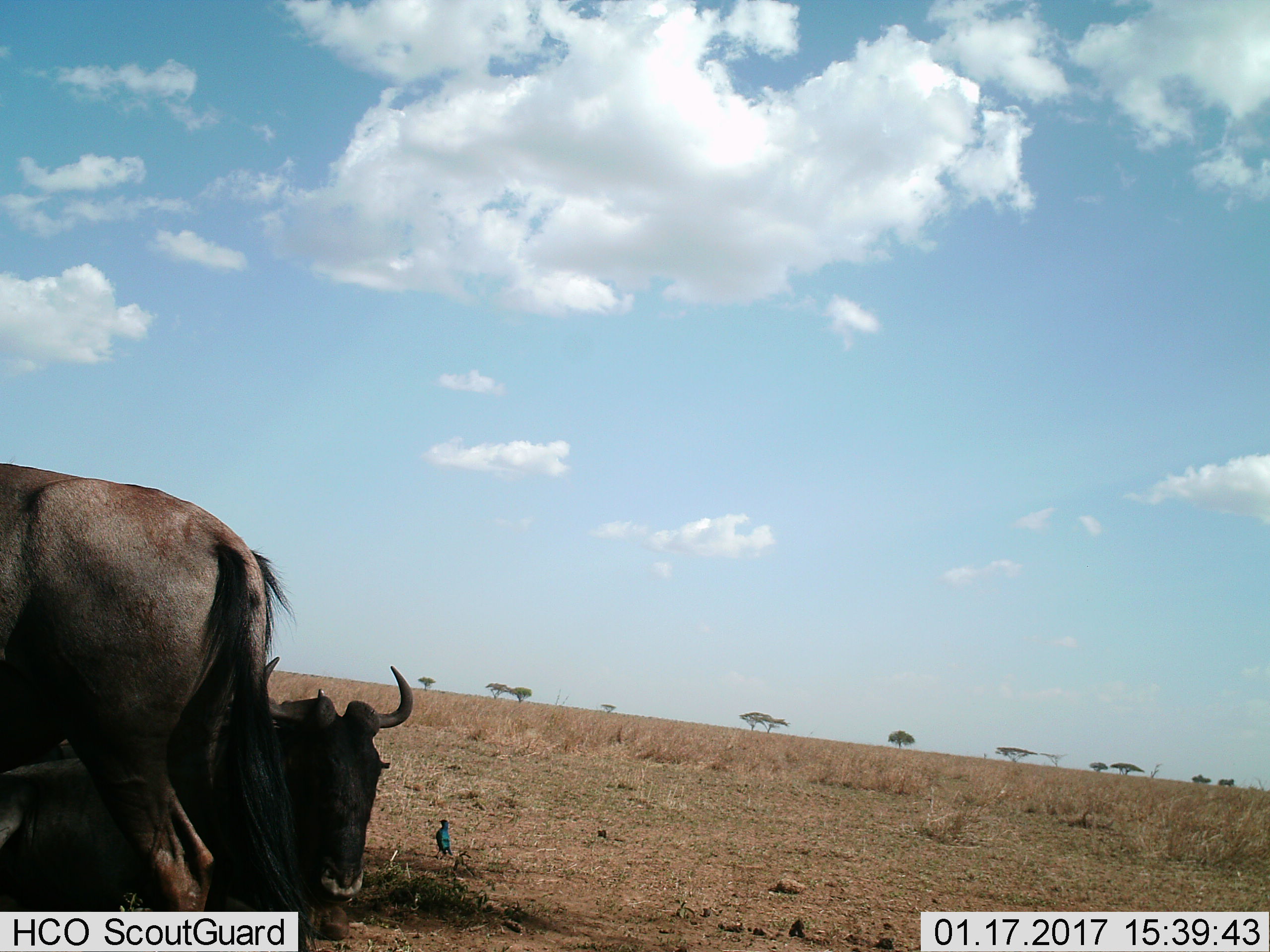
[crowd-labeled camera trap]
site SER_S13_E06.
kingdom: Animalia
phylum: Chordata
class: Aves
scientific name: Aves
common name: bird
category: birdother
Birdother (bird) (Aves), count 1. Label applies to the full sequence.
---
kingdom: Animalia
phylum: Chordata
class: Mammalia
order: Artiodactyla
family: Bovidae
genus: Connochaetes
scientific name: Connochaetes taurinus taurinus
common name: blue wildebeest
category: wildebeestblue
Wildebeestblue (blue wildebeest) (Connochaetes taurinus taurinus), count 2. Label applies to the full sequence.